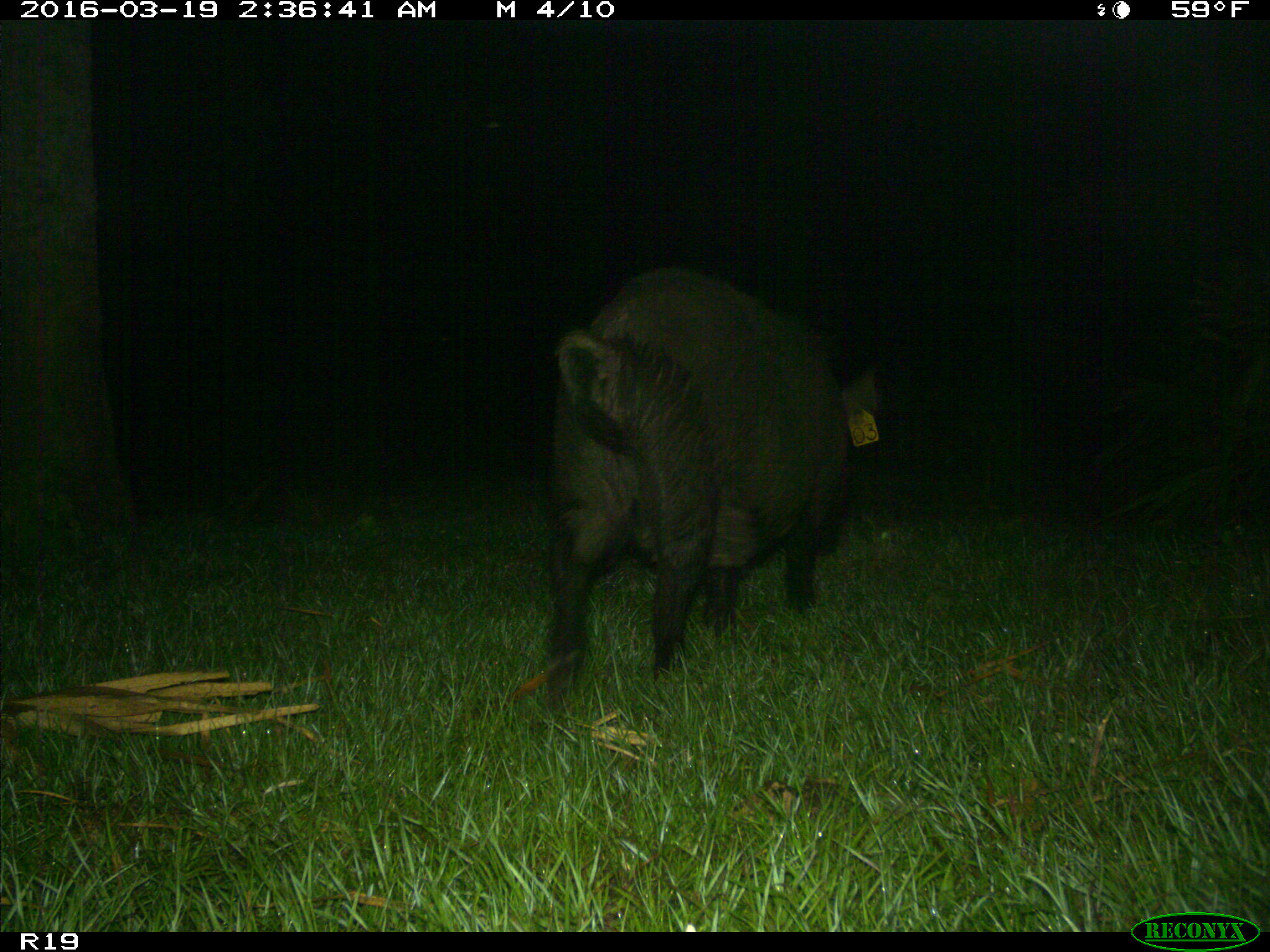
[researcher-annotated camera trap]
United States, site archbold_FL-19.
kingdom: Animalia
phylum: Chordata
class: Mammalia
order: Artiodactyla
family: Suidae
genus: Sus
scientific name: Sus scrofa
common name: wild boar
Sus scrofa (wild boar).